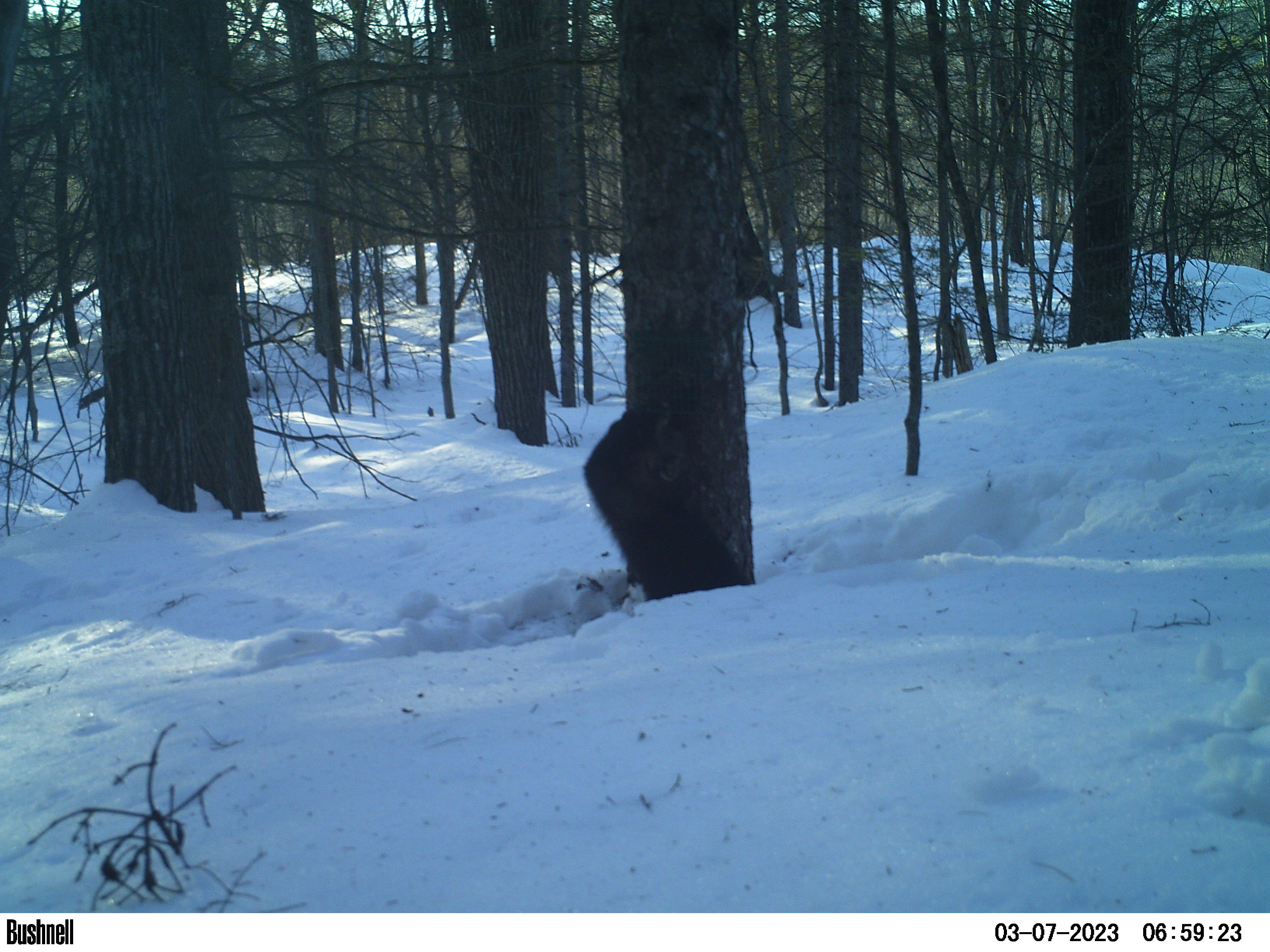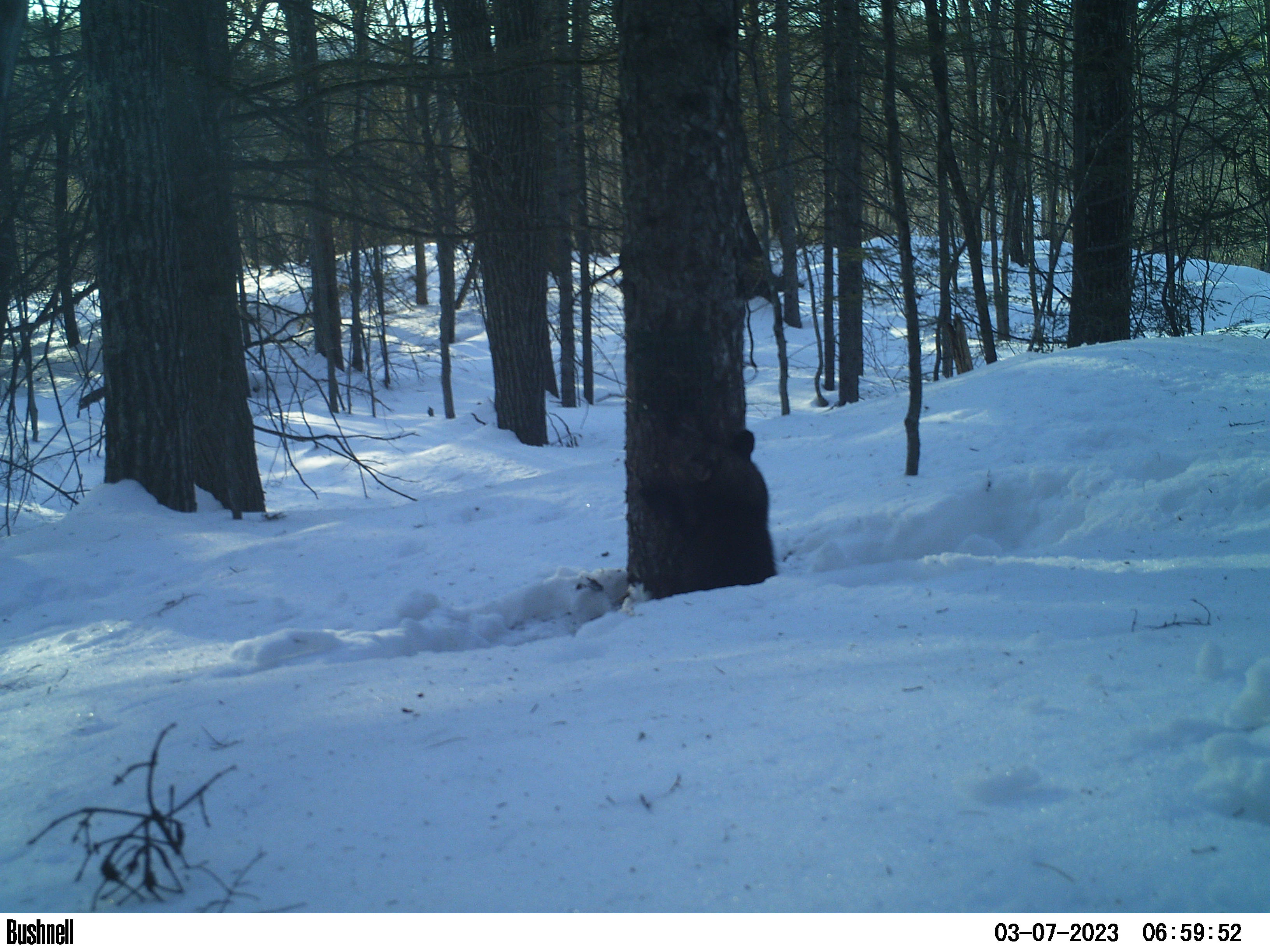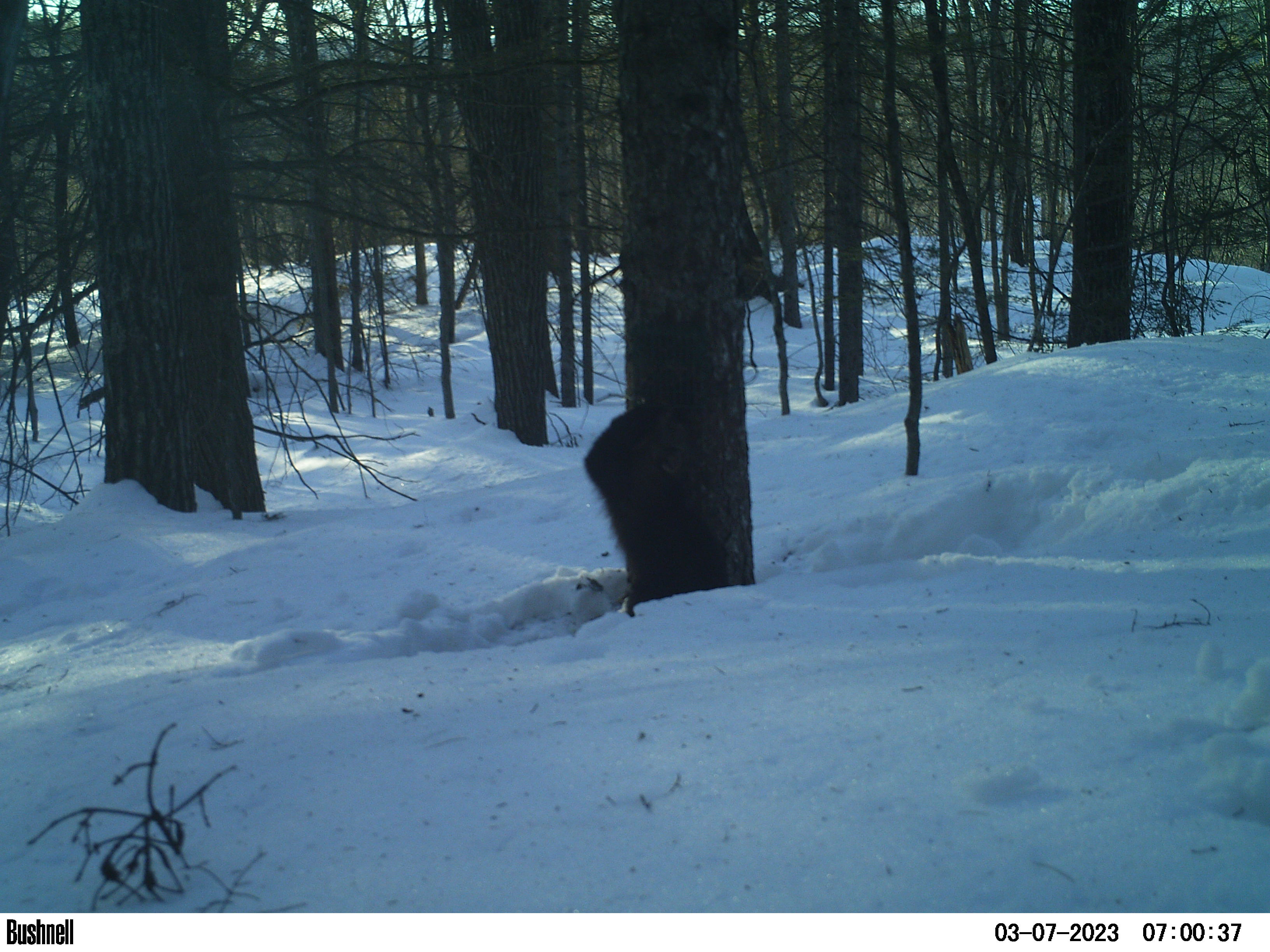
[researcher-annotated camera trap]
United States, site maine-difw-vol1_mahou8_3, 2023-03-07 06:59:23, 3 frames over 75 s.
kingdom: Animalia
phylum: Chordata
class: Mammalia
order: Carnivora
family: Mustelidae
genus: Pekania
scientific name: Pekania pennanti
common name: fisher